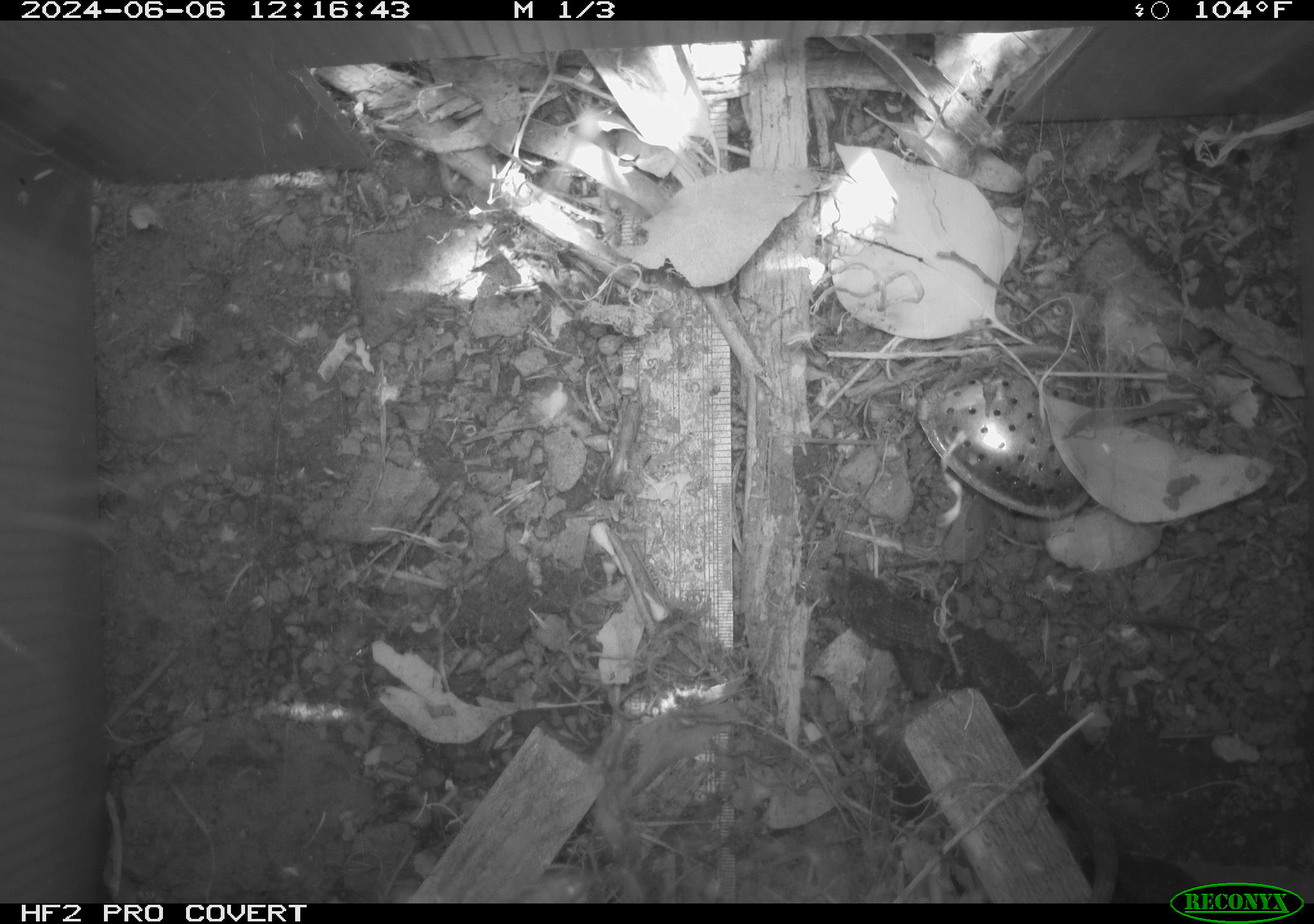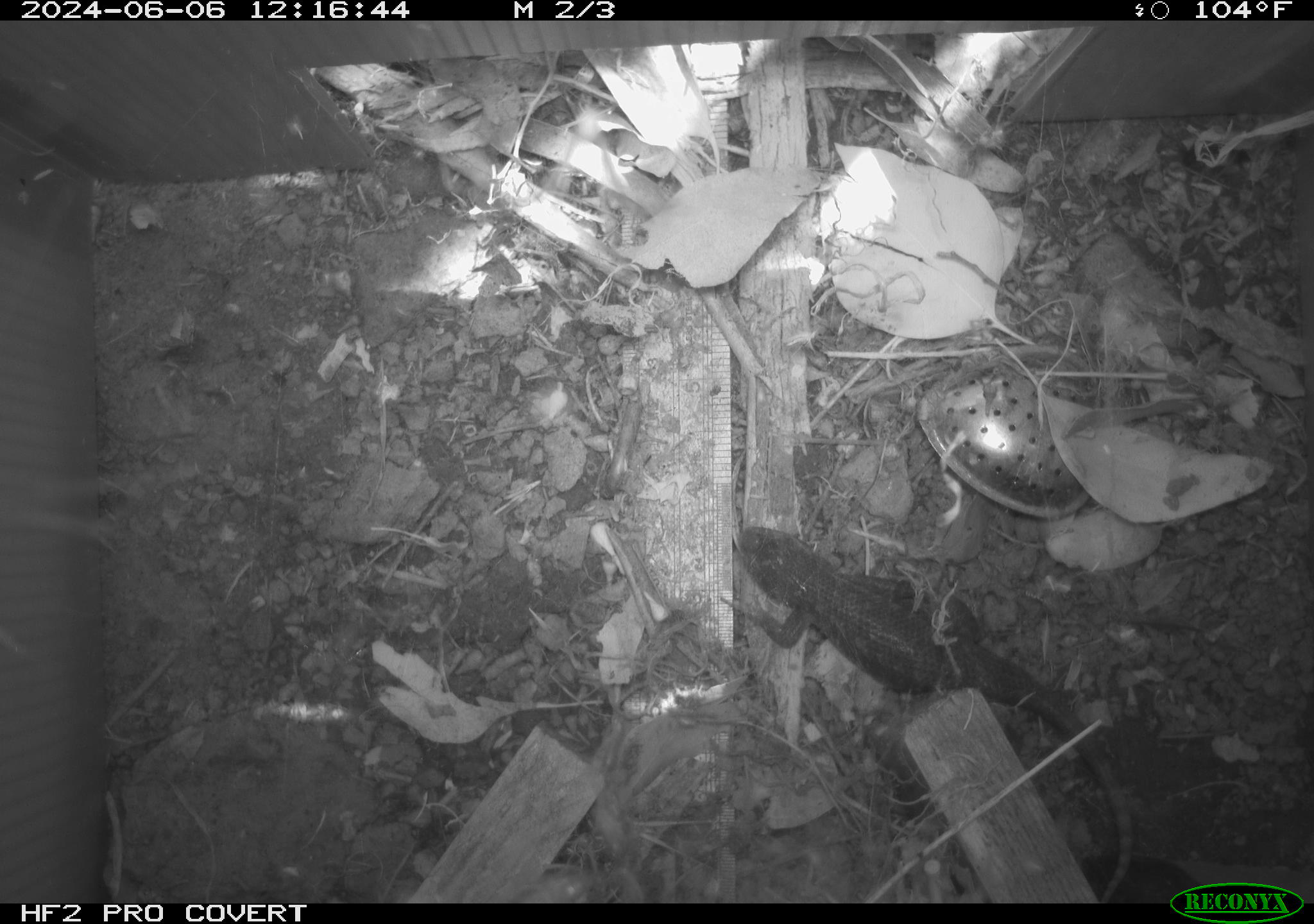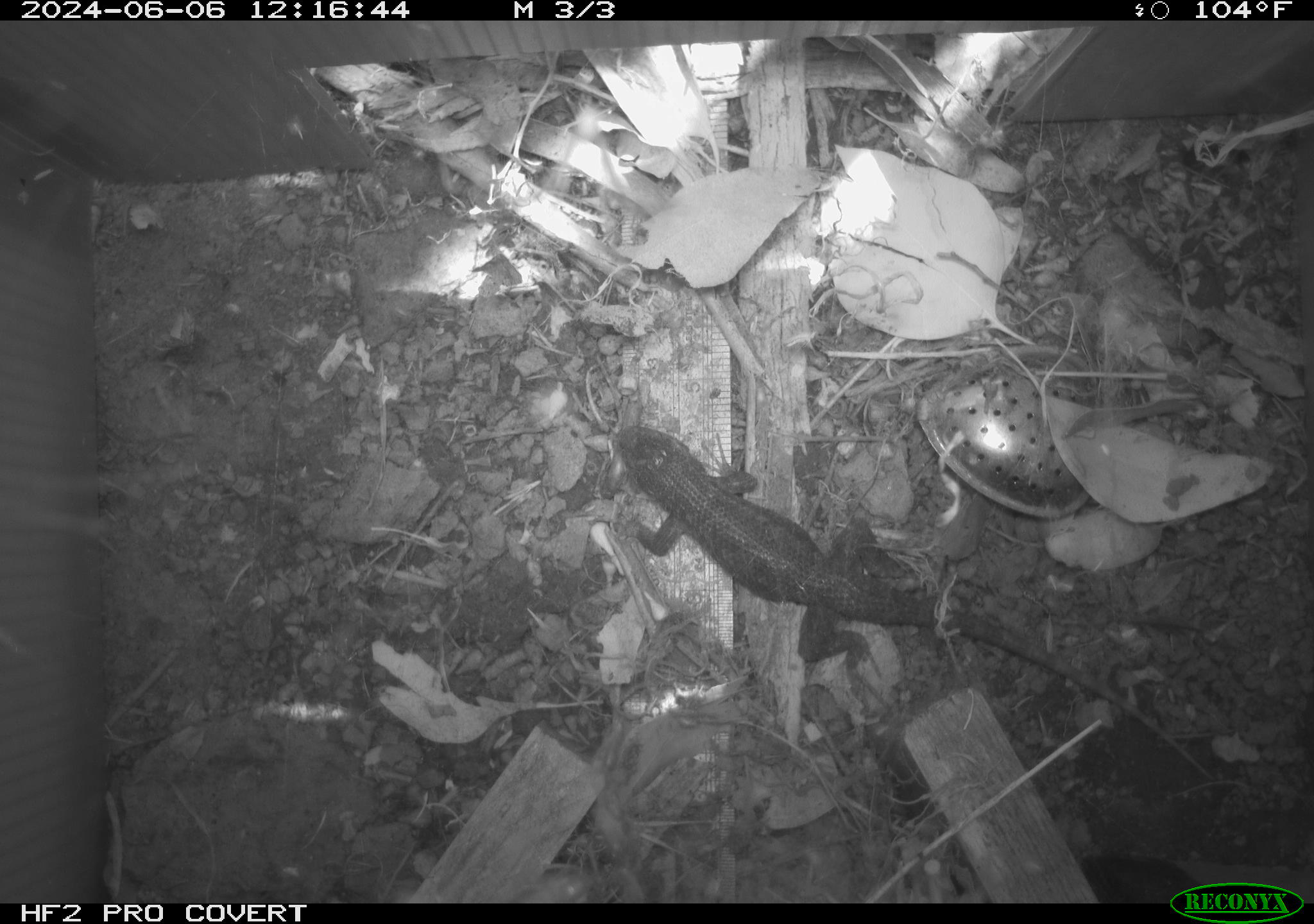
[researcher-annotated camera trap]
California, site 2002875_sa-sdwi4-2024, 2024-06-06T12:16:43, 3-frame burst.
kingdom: Animalia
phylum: Chordata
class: Reptilia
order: Squamata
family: Phrynosomatidae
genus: Sceloporus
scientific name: Sceloporus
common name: spiny lizards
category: sceloporus species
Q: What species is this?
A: Sceloporus species (spiny lizards) (Sceloporus).